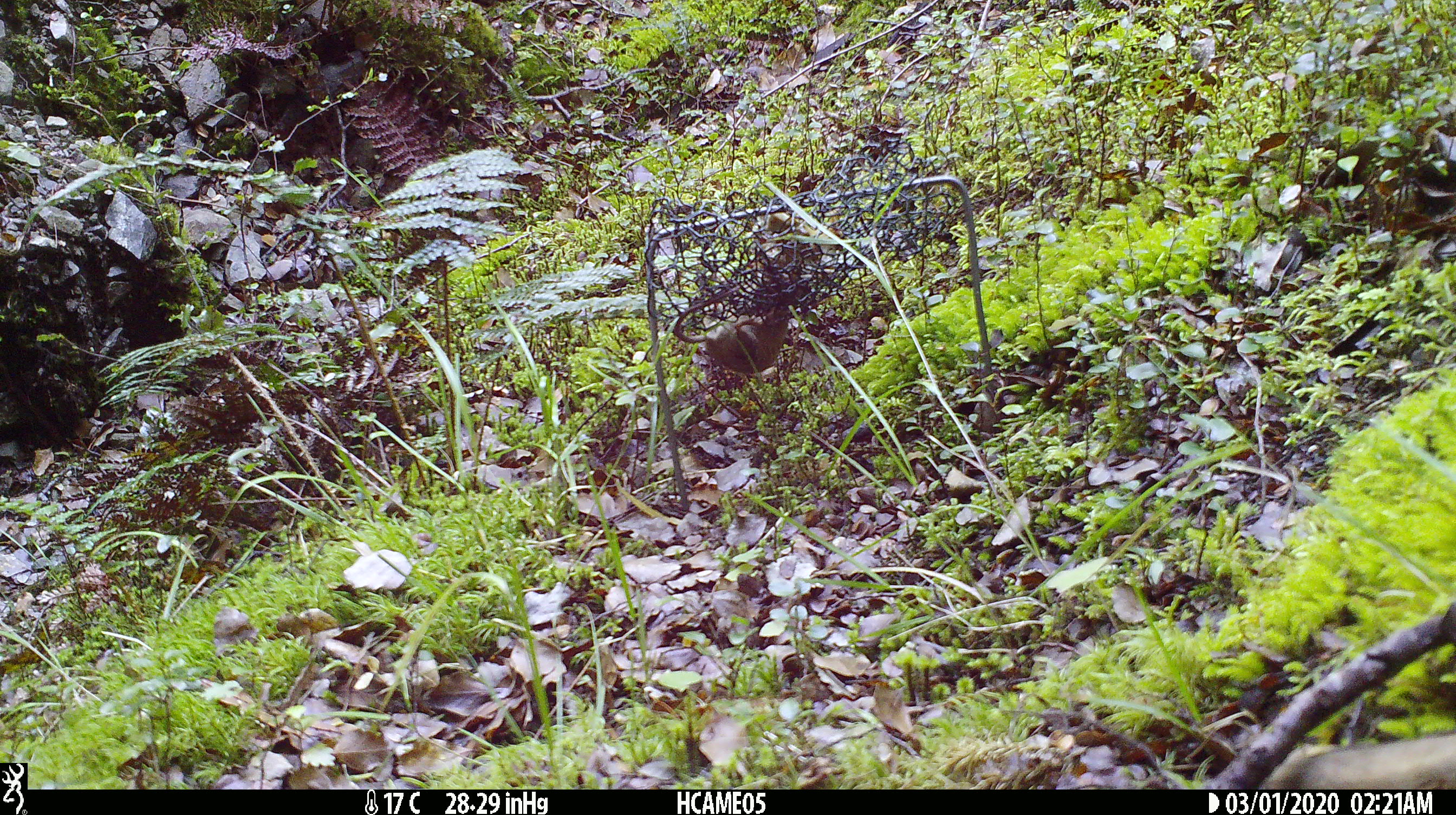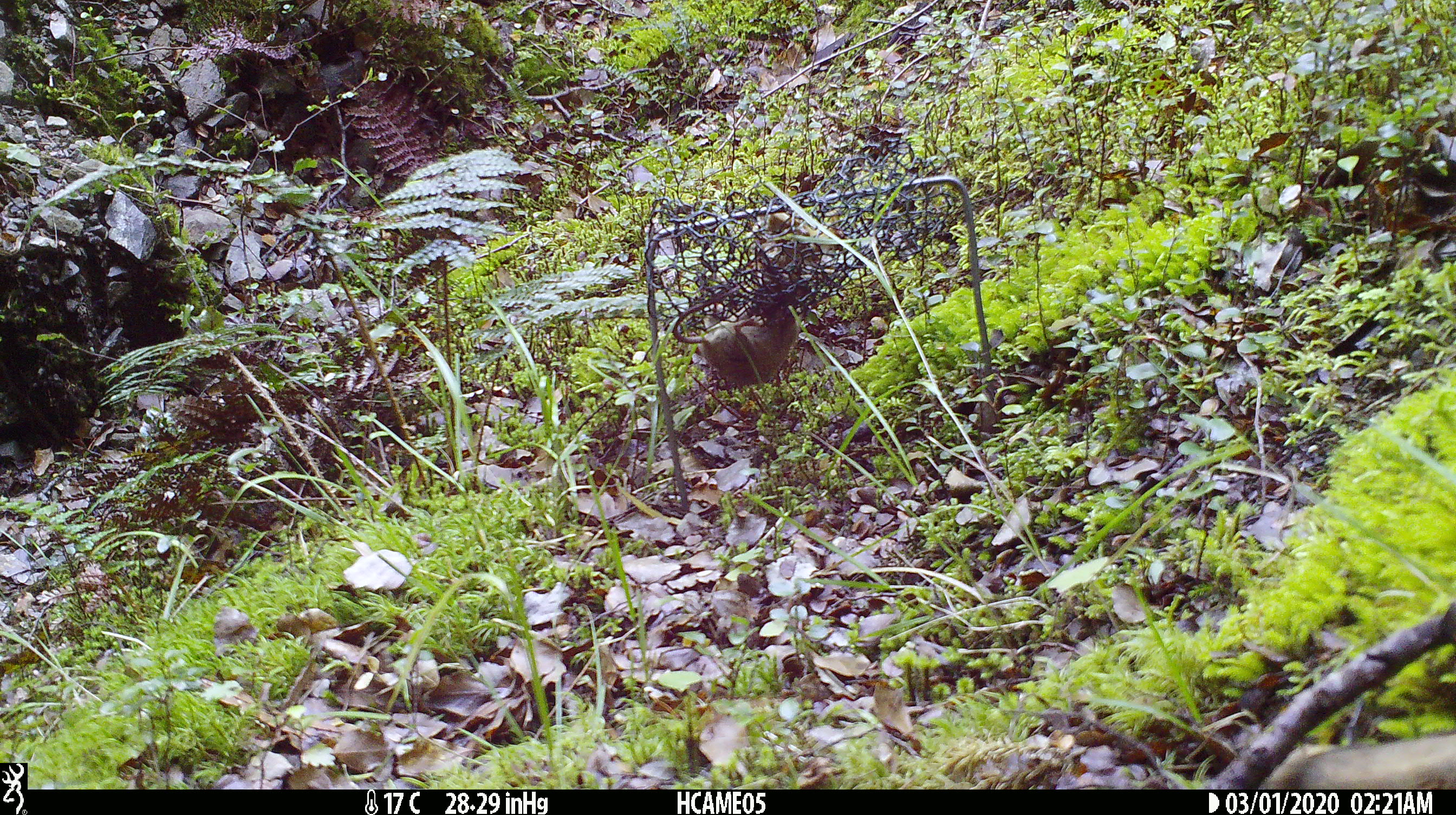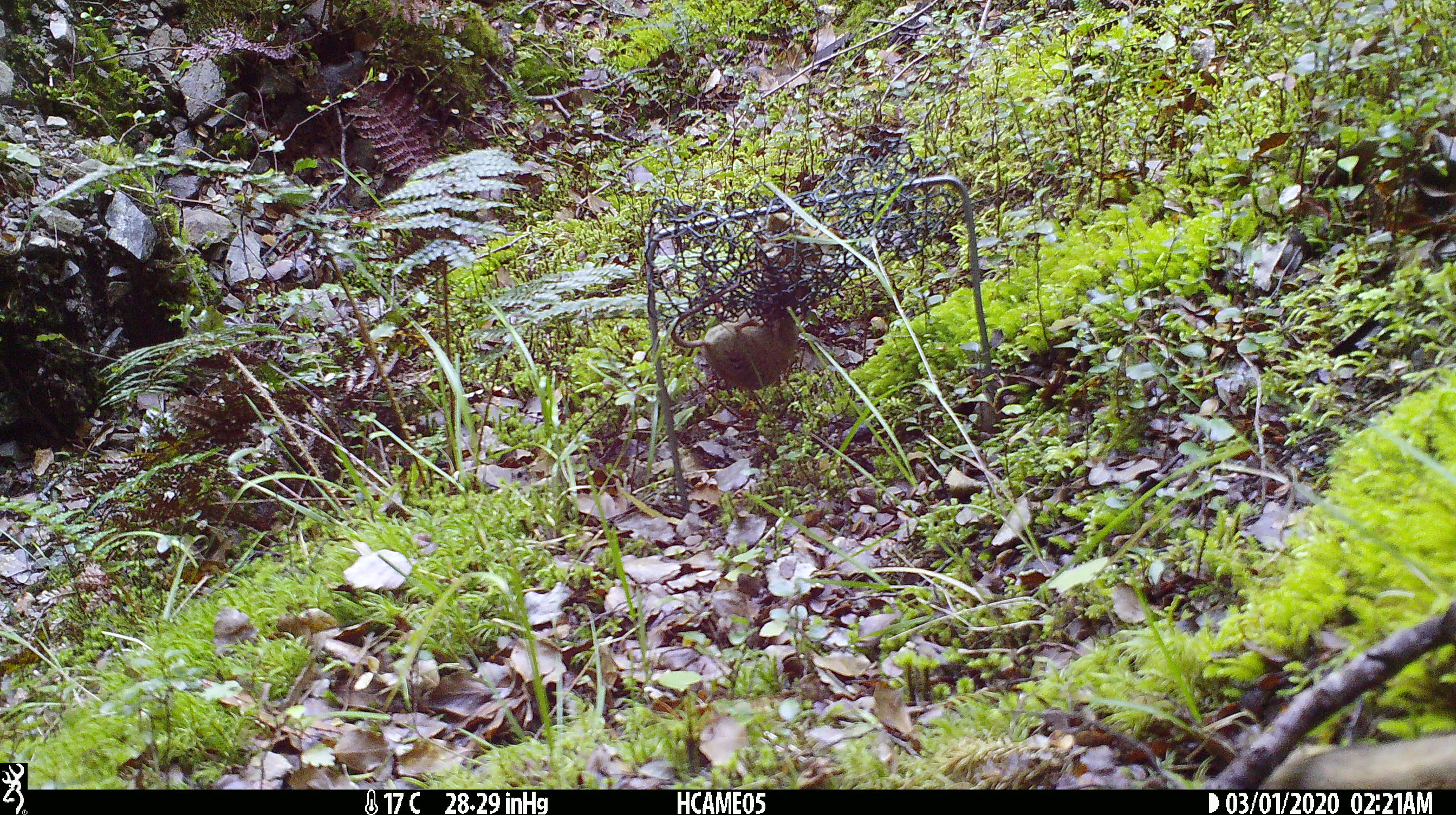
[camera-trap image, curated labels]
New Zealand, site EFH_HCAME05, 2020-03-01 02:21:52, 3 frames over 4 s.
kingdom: Animalia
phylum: Chordata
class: Mammalia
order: Rodentia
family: Muridae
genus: Mus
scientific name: Mus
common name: mouse